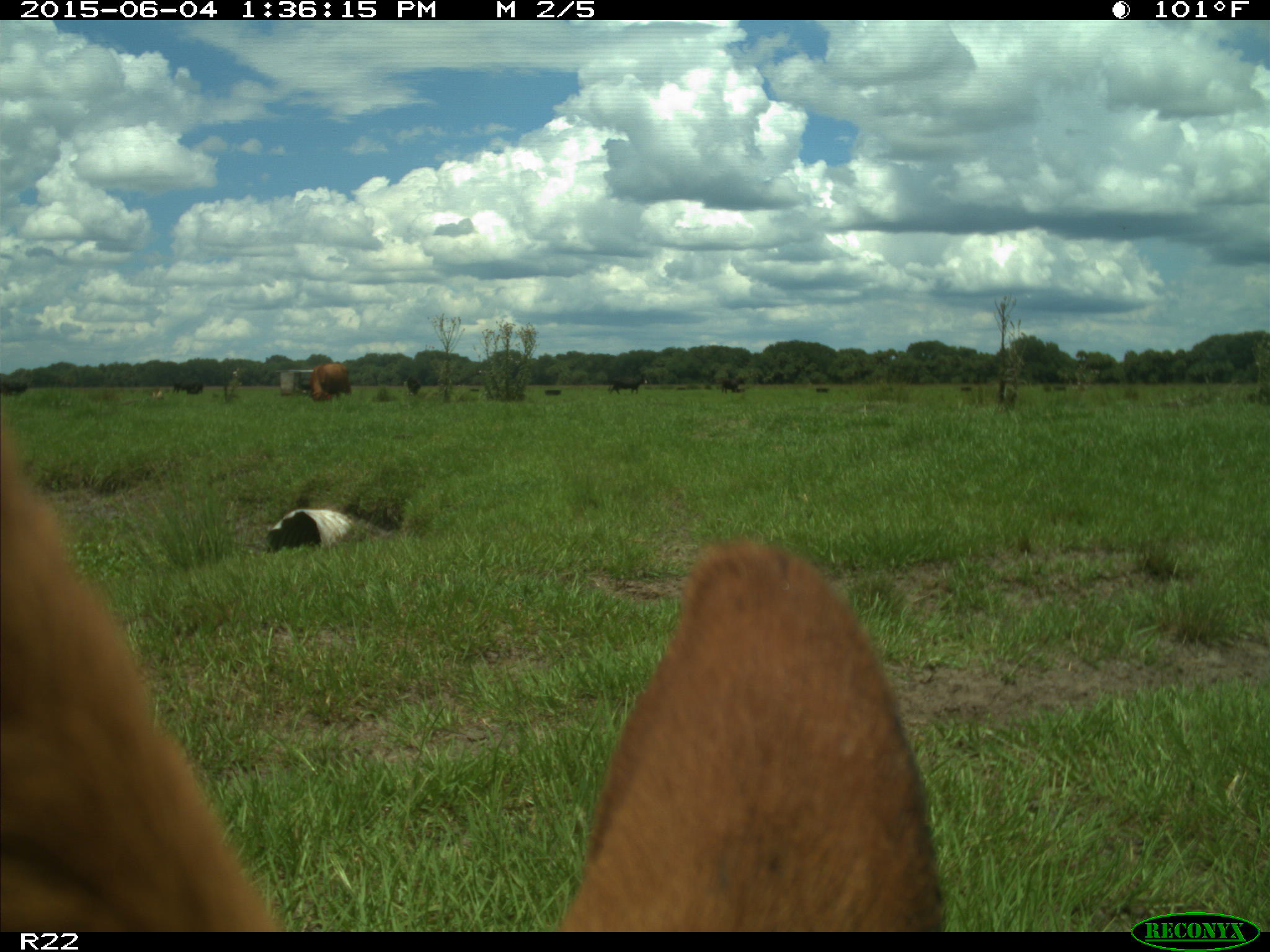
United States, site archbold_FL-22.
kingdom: Animalia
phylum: Chordata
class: Mammalia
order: Artiodactyla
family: Bovidae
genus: Bos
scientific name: Bos taurus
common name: domestic cow